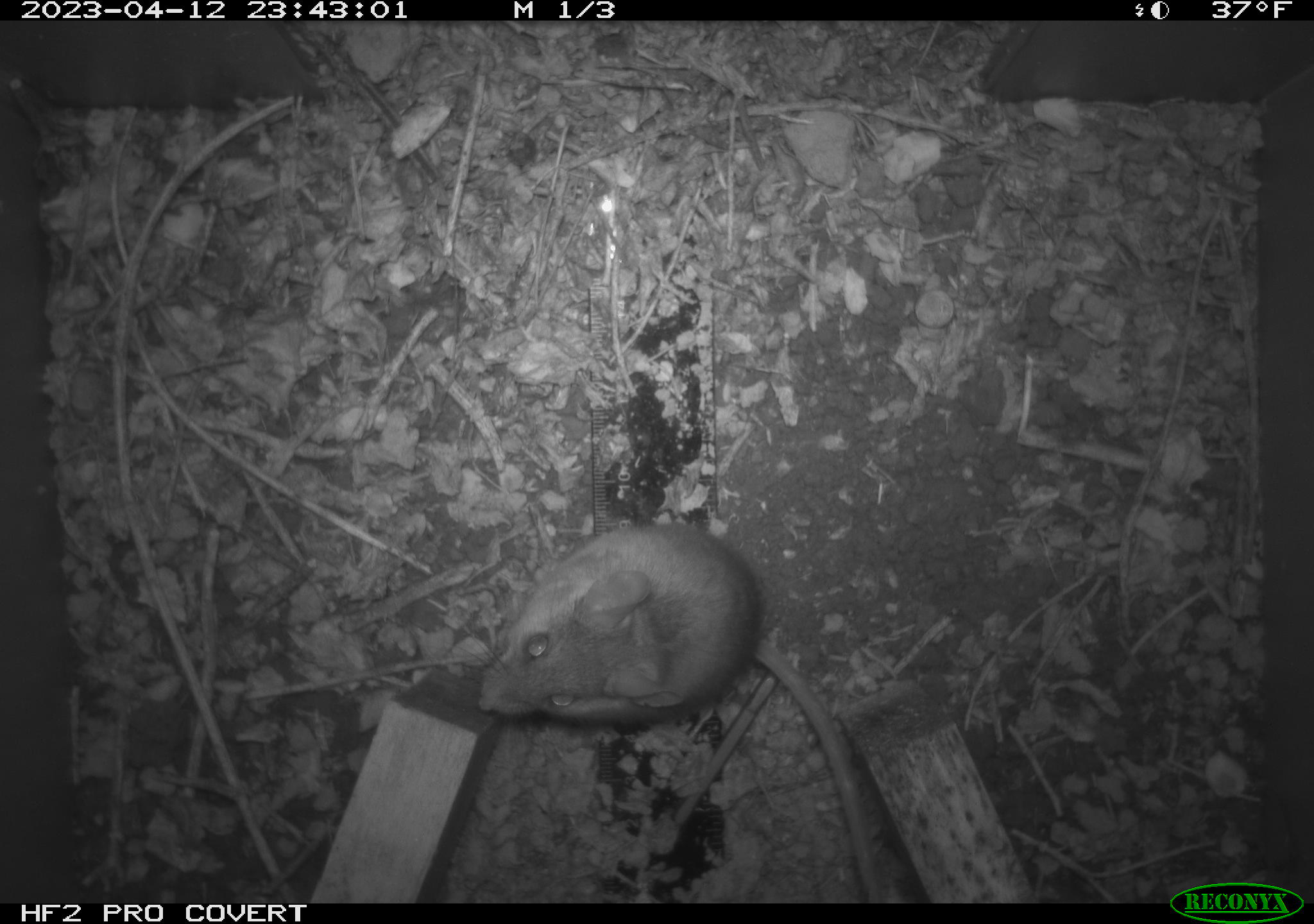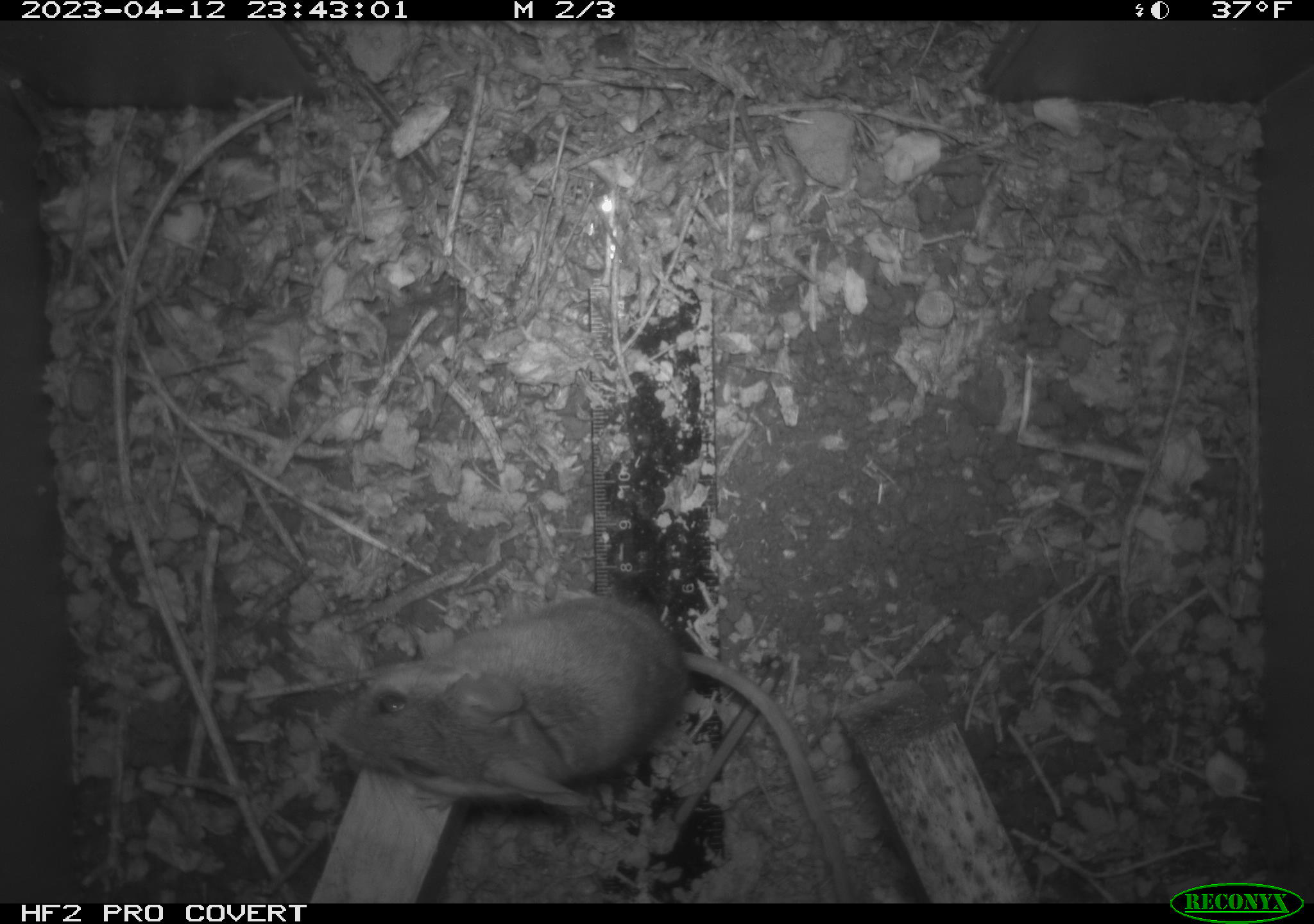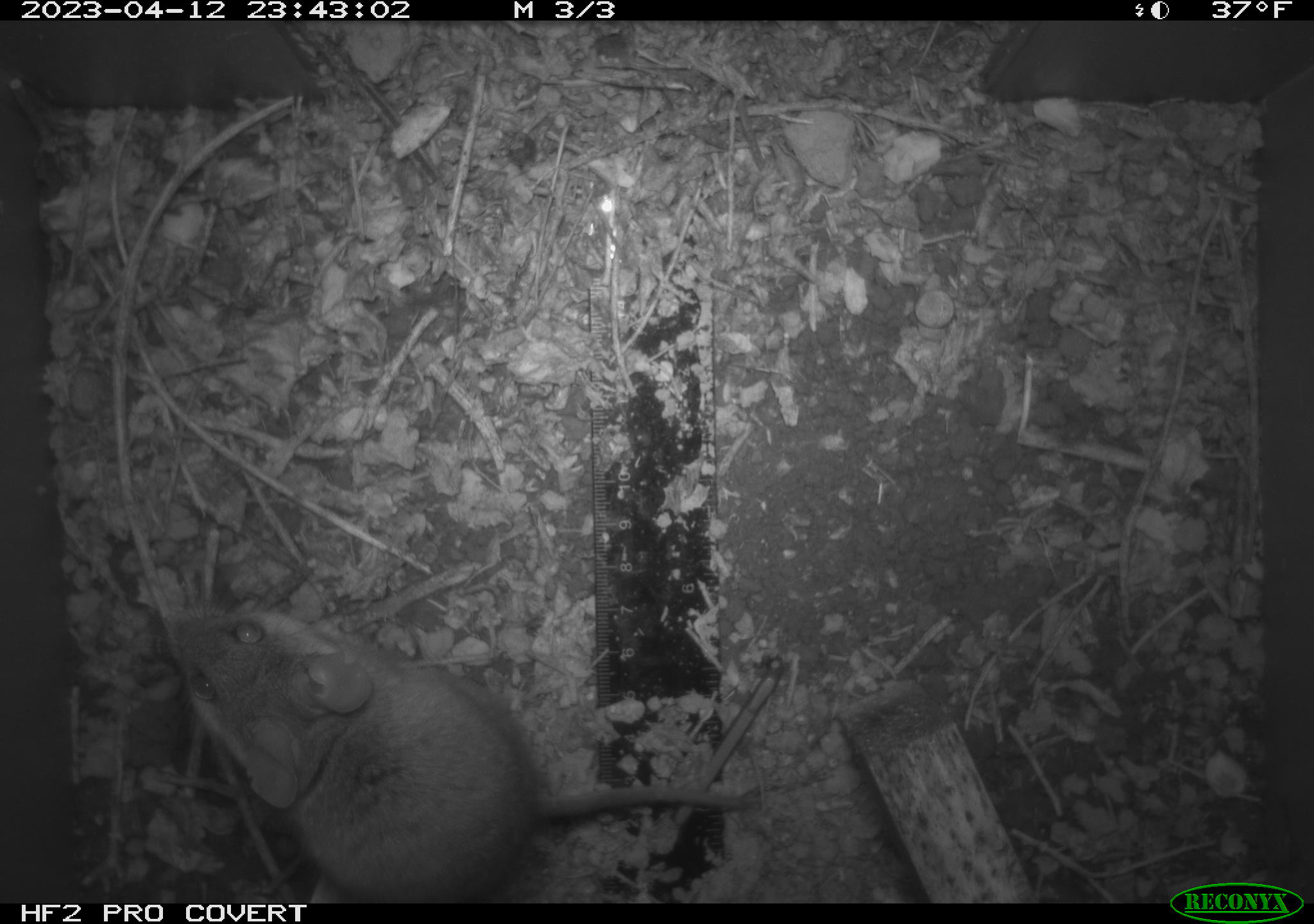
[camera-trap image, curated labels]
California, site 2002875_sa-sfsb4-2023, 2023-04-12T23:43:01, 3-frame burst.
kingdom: Animalia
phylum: Chordata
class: Mammalia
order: Rodentia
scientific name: Rodentia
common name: mouse species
Mouse species (Rodentia).